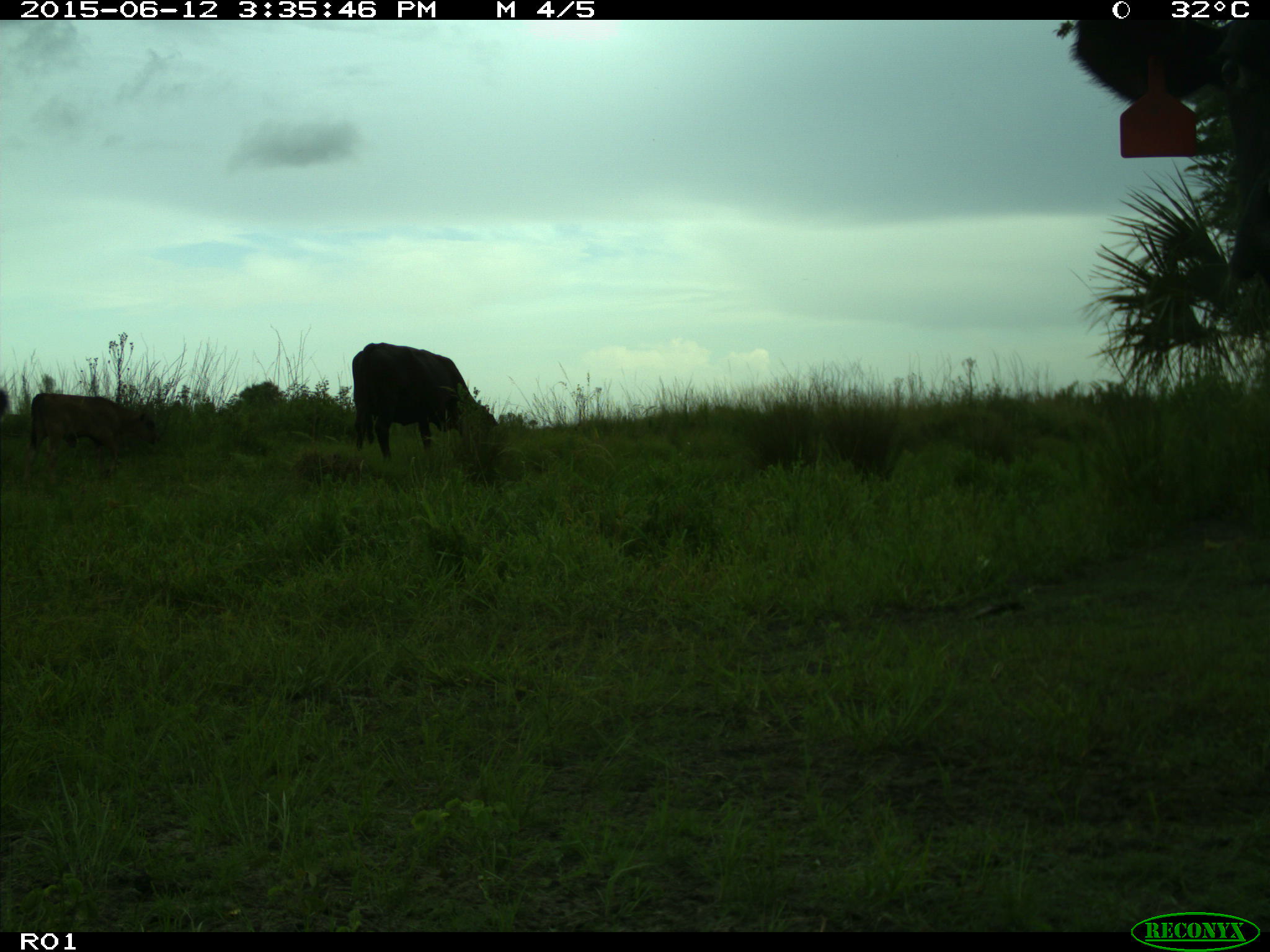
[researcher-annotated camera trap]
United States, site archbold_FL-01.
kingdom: Animalia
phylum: Chordata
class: Mammalia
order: Artiodactyla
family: Bovidae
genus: Bos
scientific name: Bos taurus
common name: domestic cow